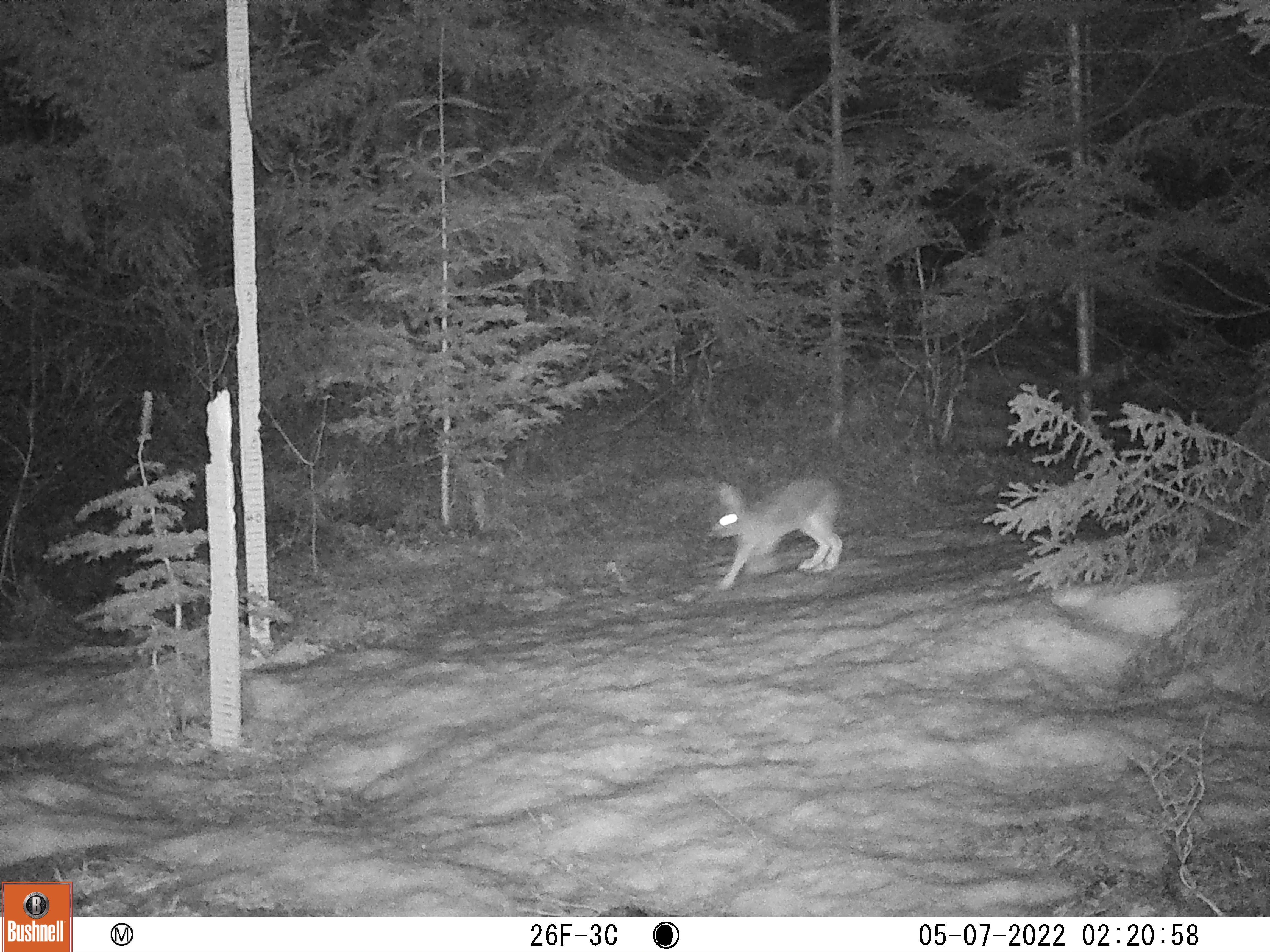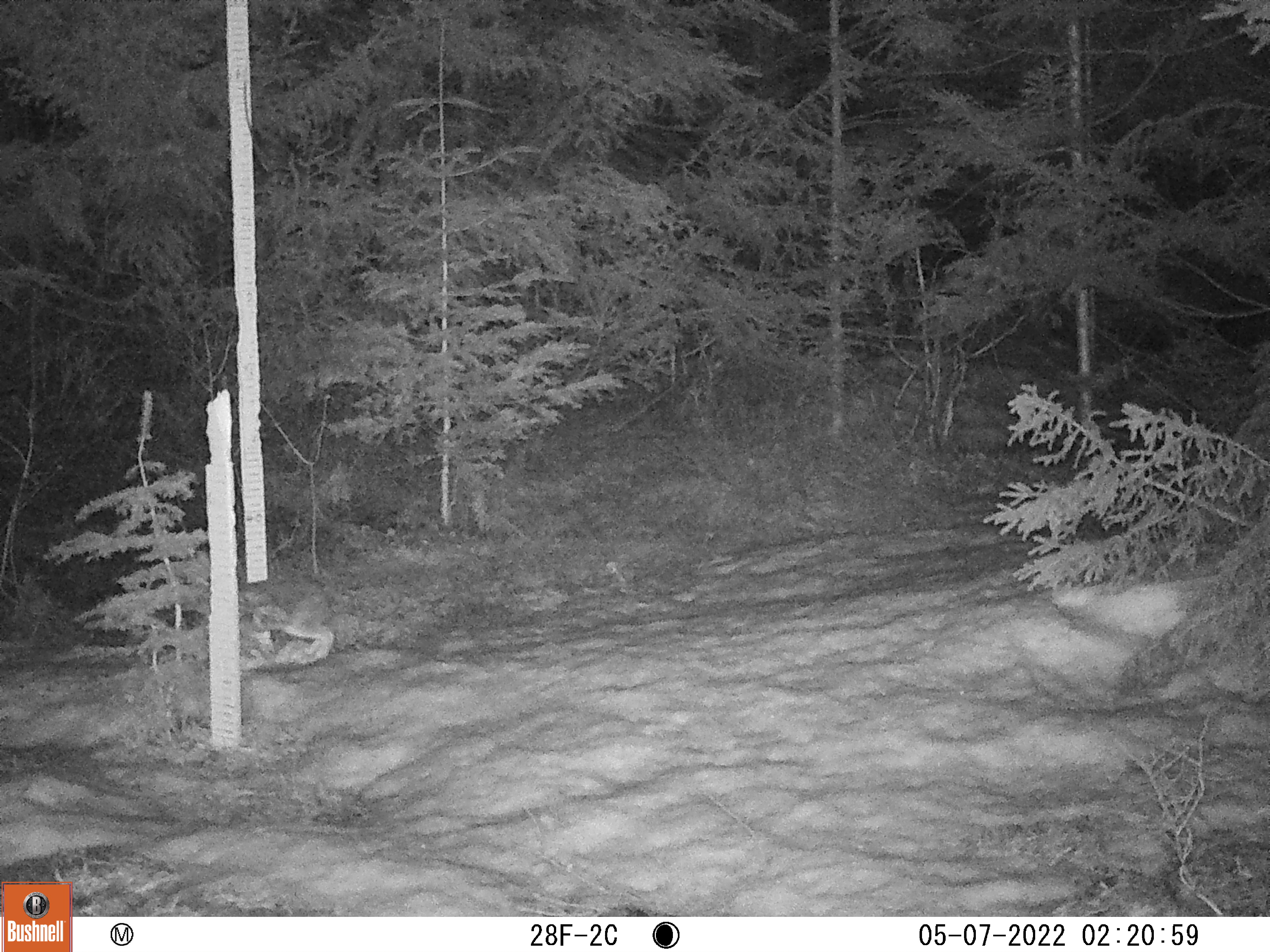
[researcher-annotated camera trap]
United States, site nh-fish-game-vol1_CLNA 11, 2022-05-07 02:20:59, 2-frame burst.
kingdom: Animalia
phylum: Chordata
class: Mammalia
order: Lagomorpha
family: Leporidae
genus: Lepus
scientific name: Lepus americanus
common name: snowshoe hare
Snowshoe hare (Lepus americanus).